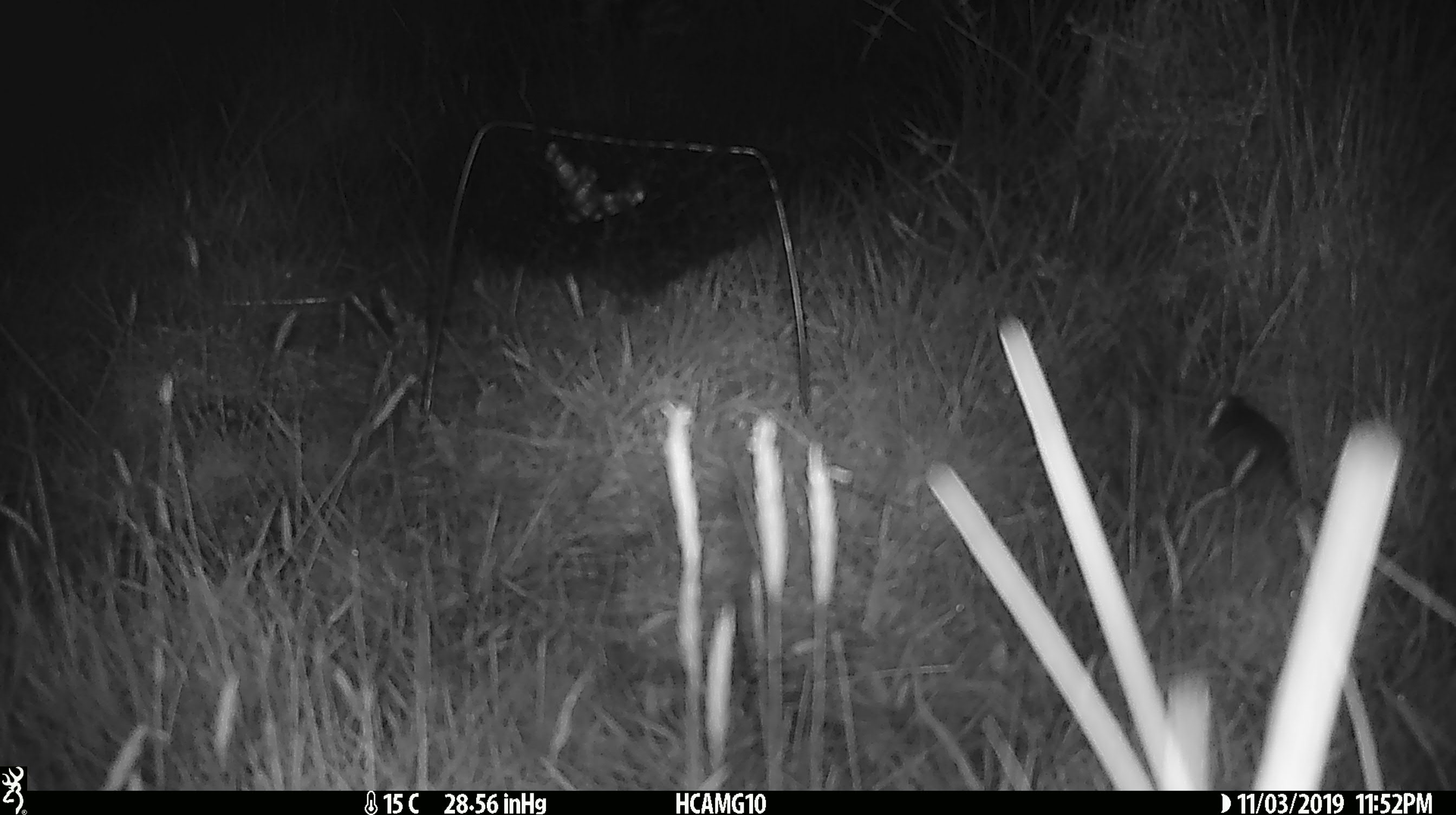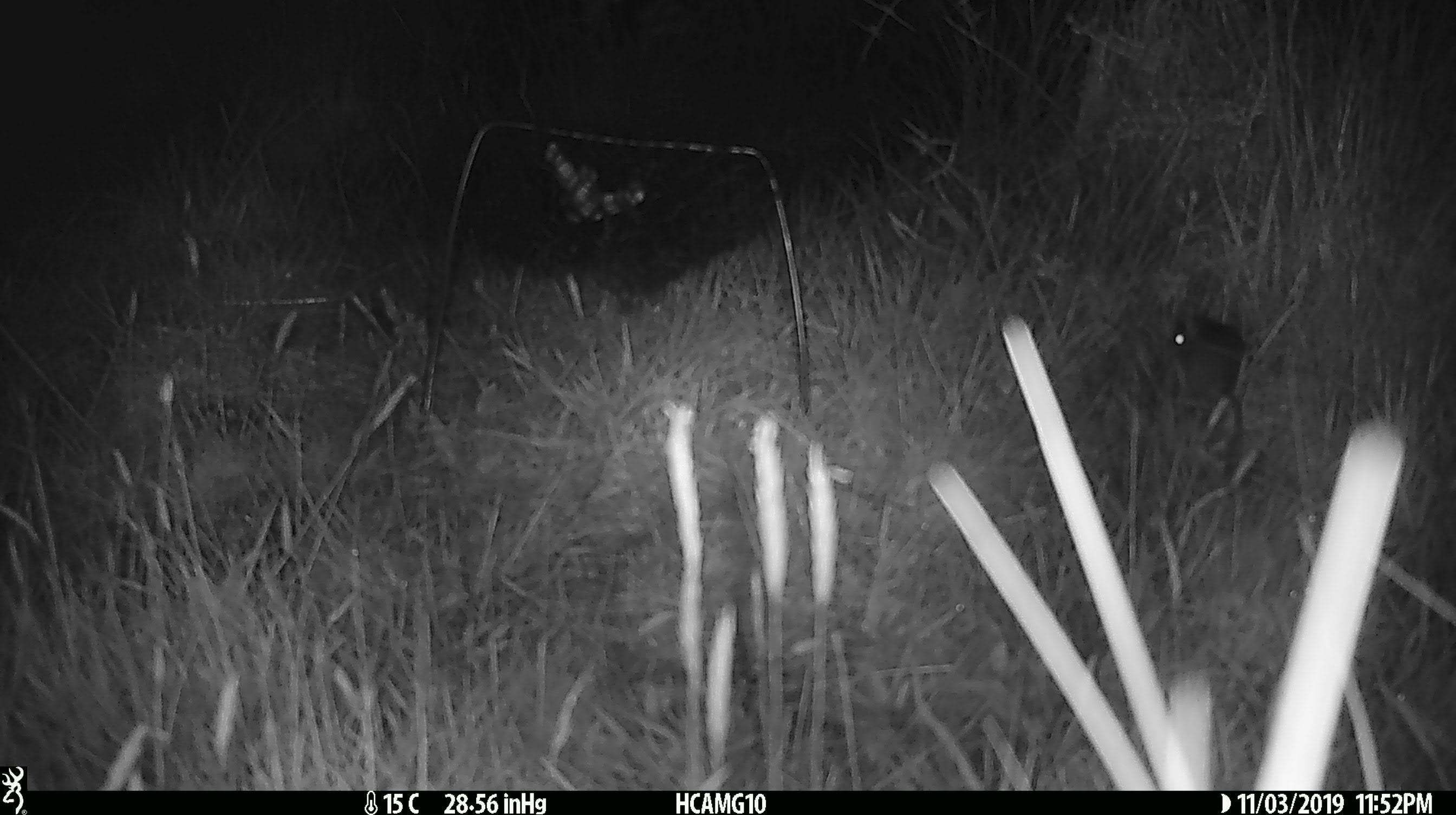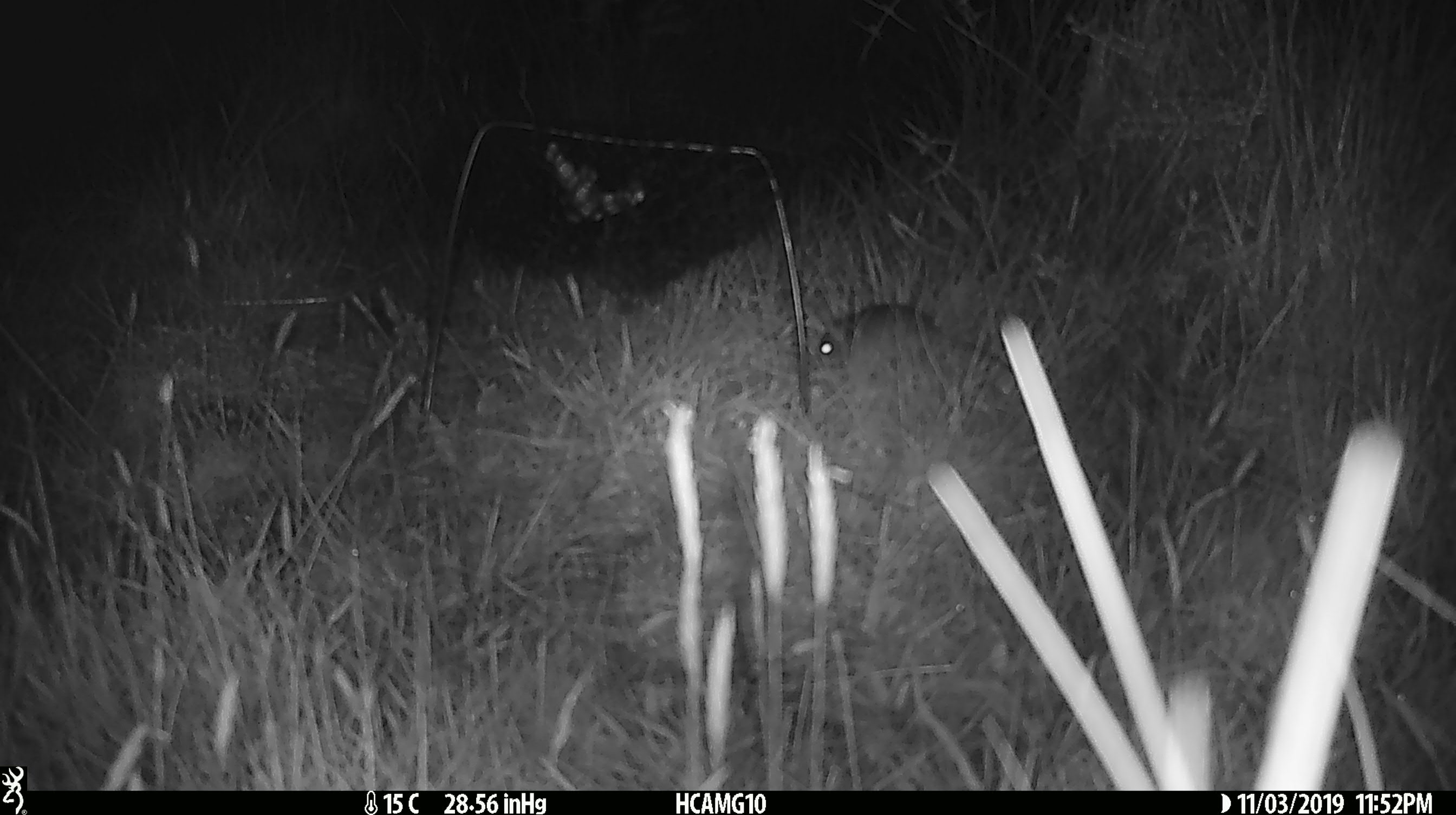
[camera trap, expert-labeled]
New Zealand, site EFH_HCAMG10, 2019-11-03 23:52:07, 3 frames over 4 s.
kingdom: Animalia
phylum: Chordata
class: Mammalia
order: Rodentia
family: Muridae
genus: Mus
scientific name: Mus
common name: mouse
Mouse (Mus).